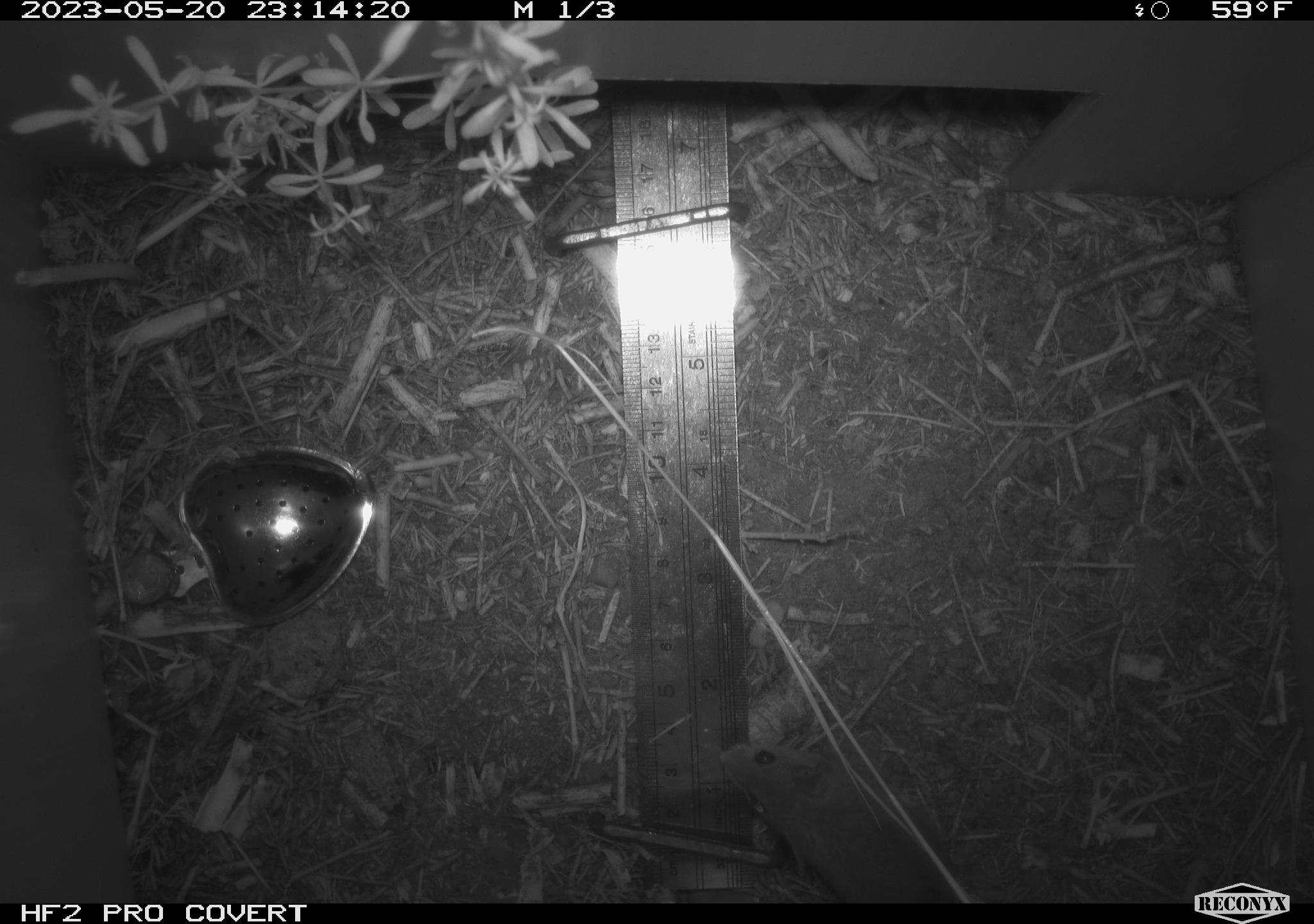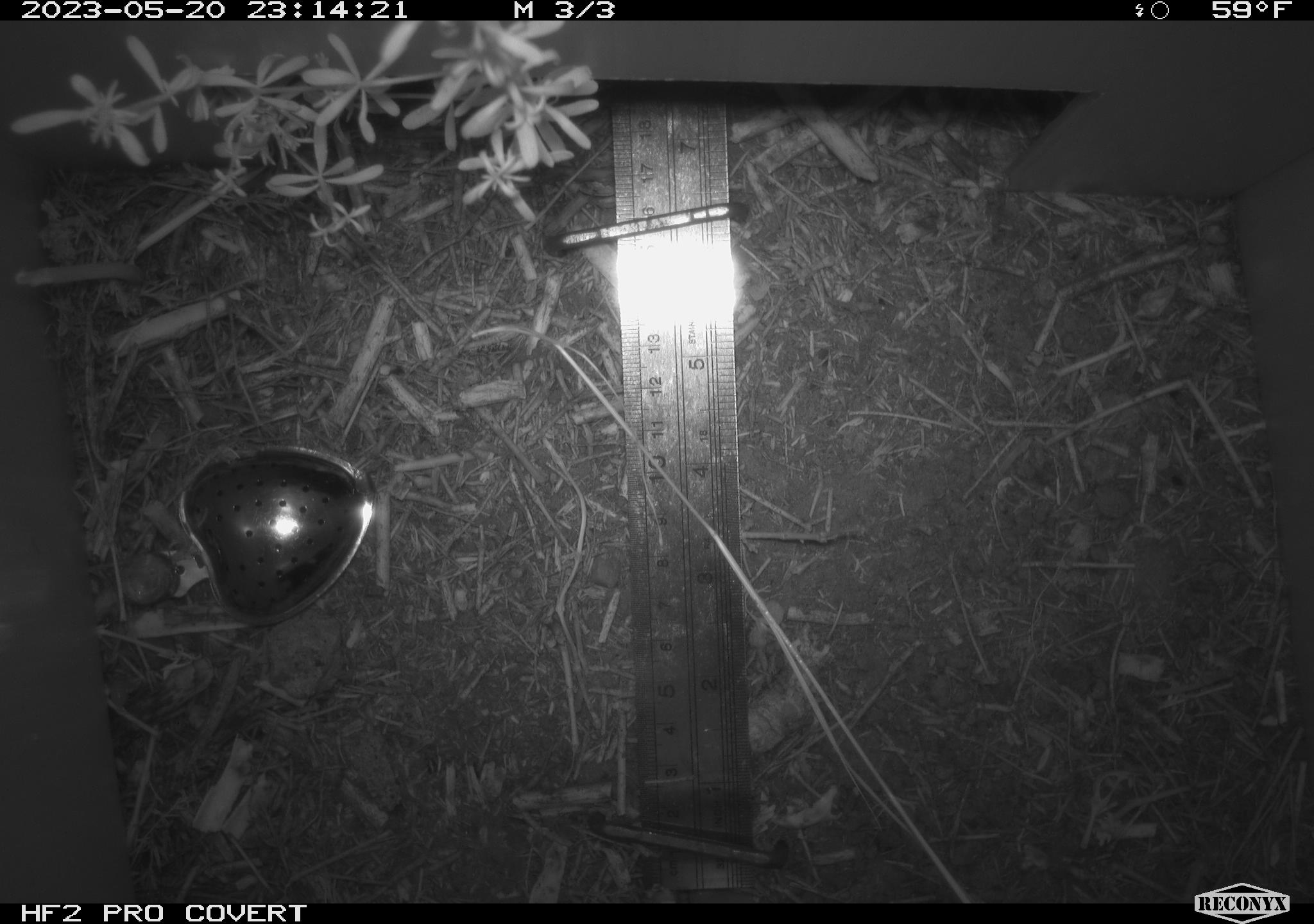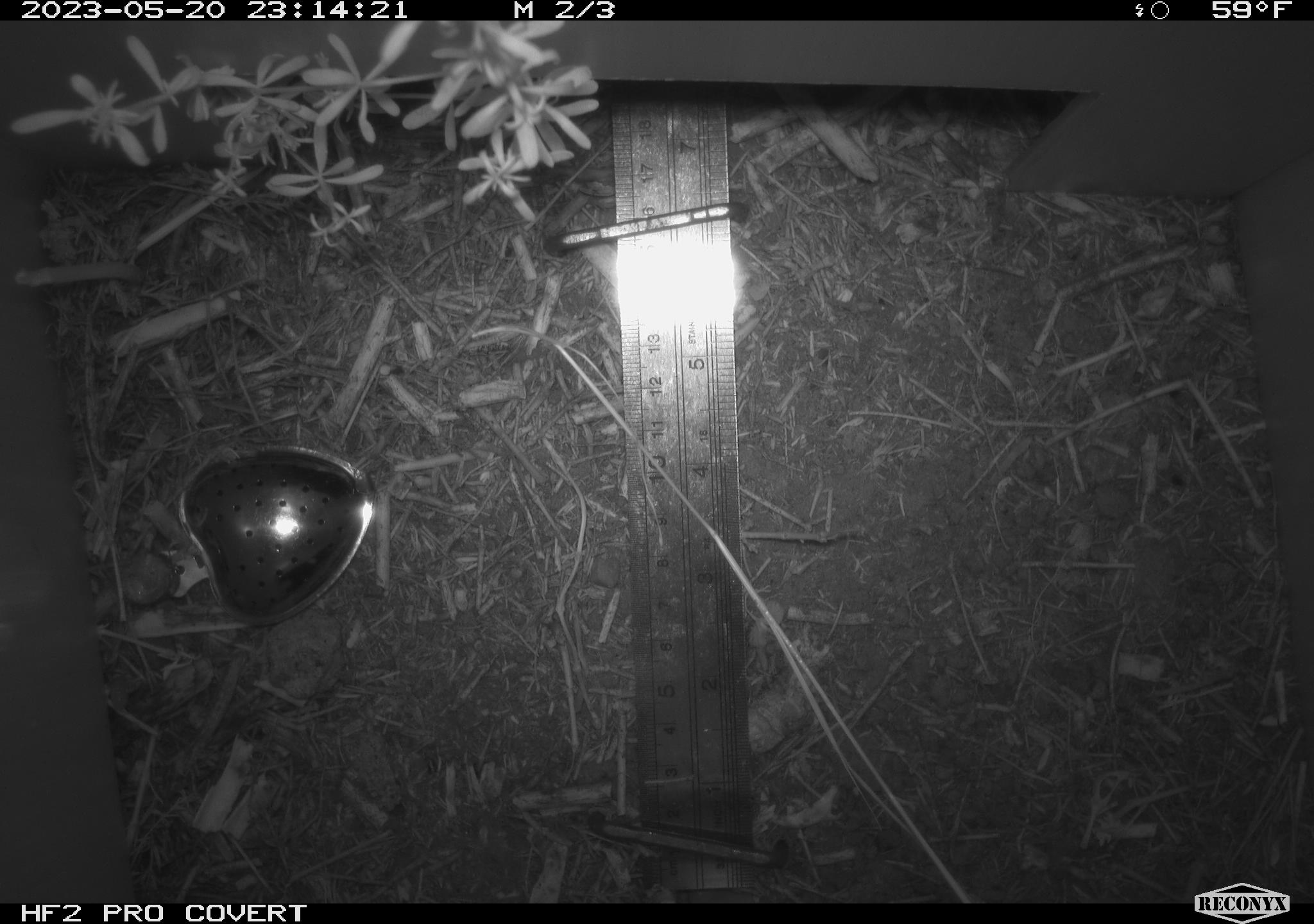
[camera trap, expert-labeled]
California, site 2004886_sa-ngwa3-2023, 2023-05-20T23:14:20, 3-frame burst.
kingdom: Animalia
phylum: Chordata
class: Mammalia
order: Rodentia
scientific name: Rodentia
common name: mouse species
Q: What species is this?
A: Mouse species (Rodentia).